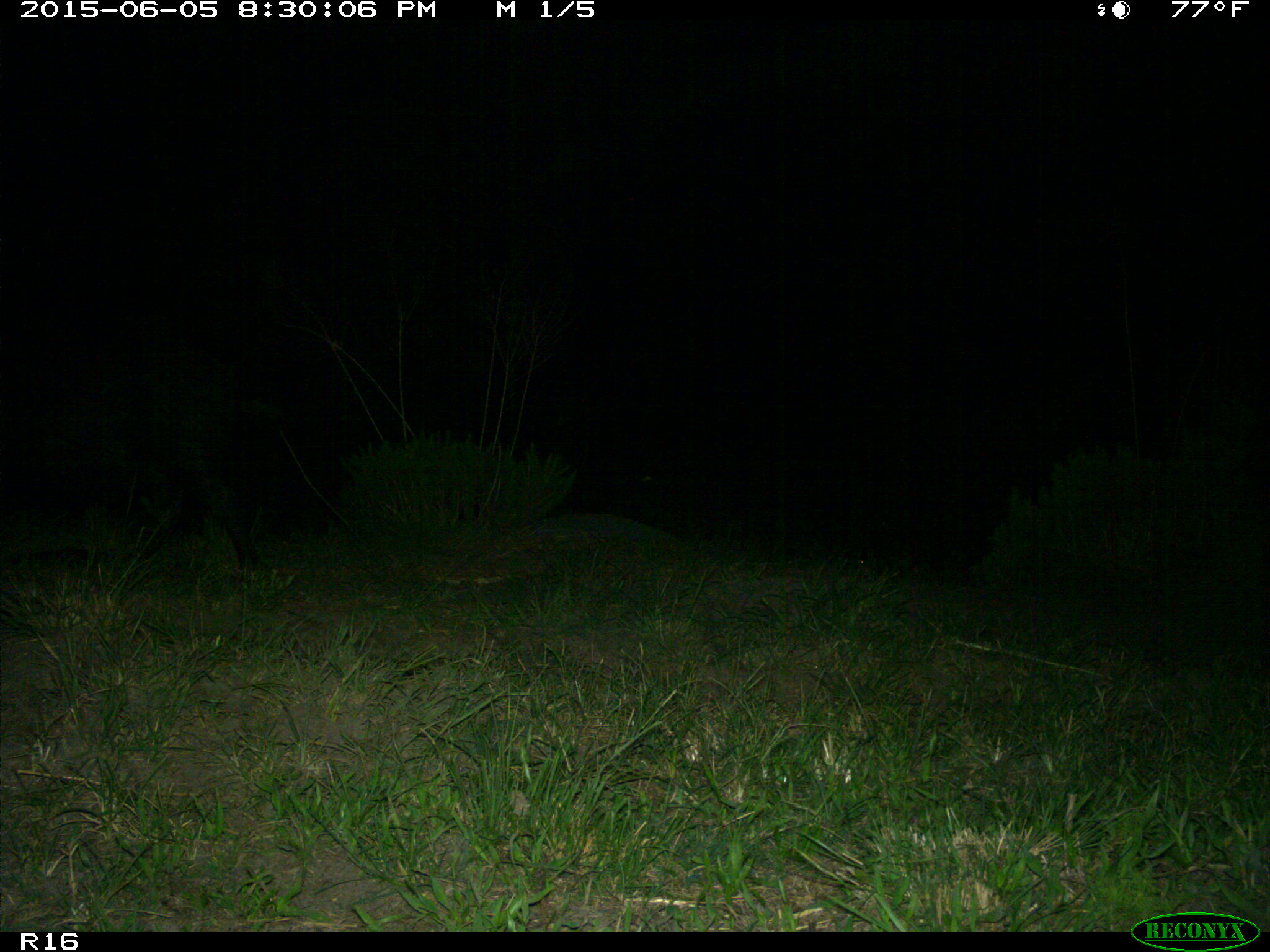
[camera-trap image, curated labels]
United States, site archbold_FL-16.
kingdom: Animalia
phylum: Chordata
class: Mammalia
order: Artiodactyla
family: Suidae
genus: Sus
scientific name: Sus scrofa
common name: wild boar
Sus scrofa (wild boar).